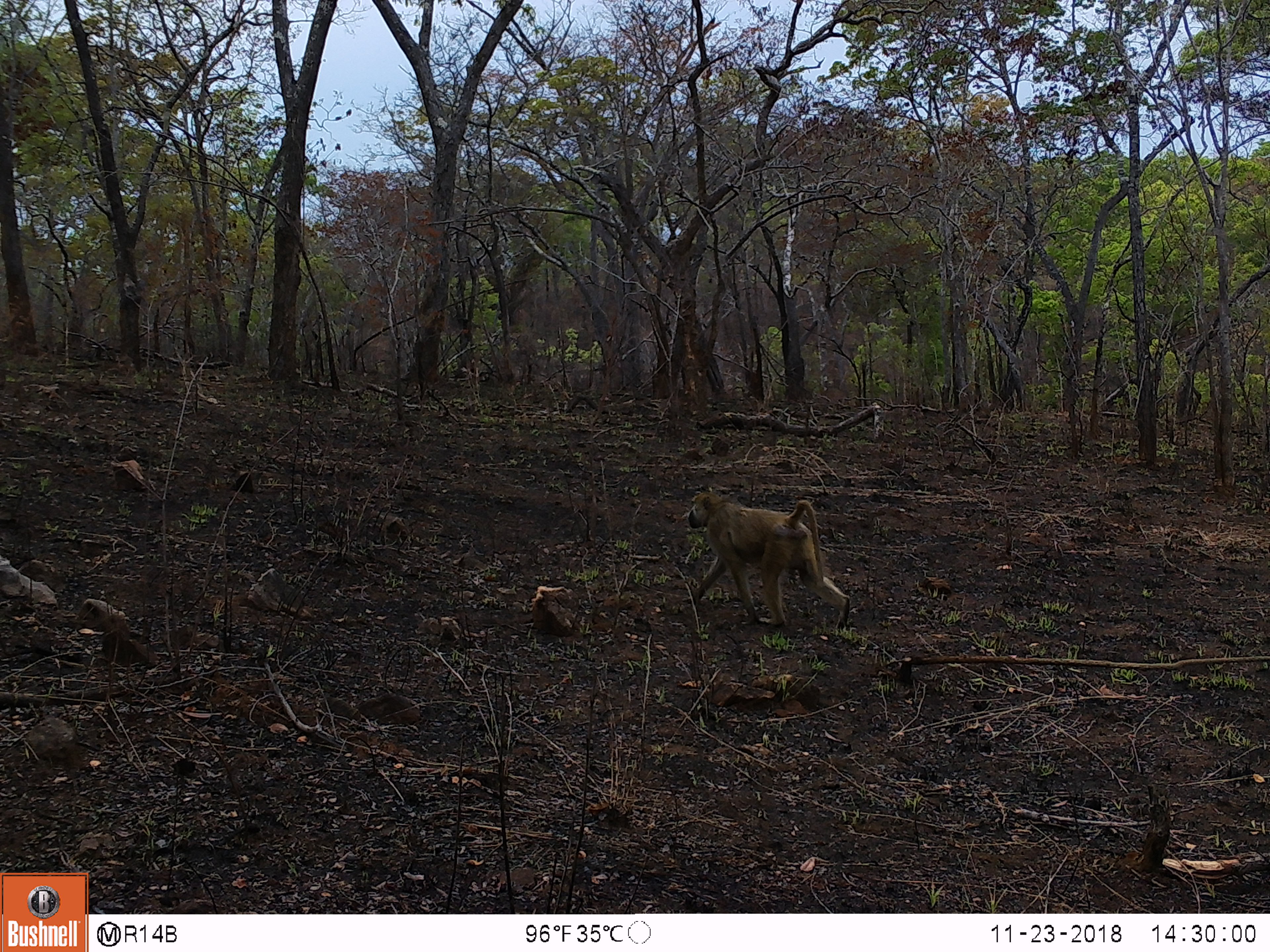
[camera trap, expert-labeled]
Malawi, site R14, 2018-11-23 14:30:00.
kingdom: Animalia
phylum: Chordata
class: Mammalia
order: Primates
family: Cercopithecidae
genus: Papio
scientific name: Papio cynocephalus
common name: yellow baboon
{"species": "yellow baboon (Papio cynocephalus)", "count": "1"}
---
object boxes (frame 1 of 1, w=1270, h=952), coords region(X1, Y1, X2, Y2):
yellow baboon: region(679, 483, 853, 635)